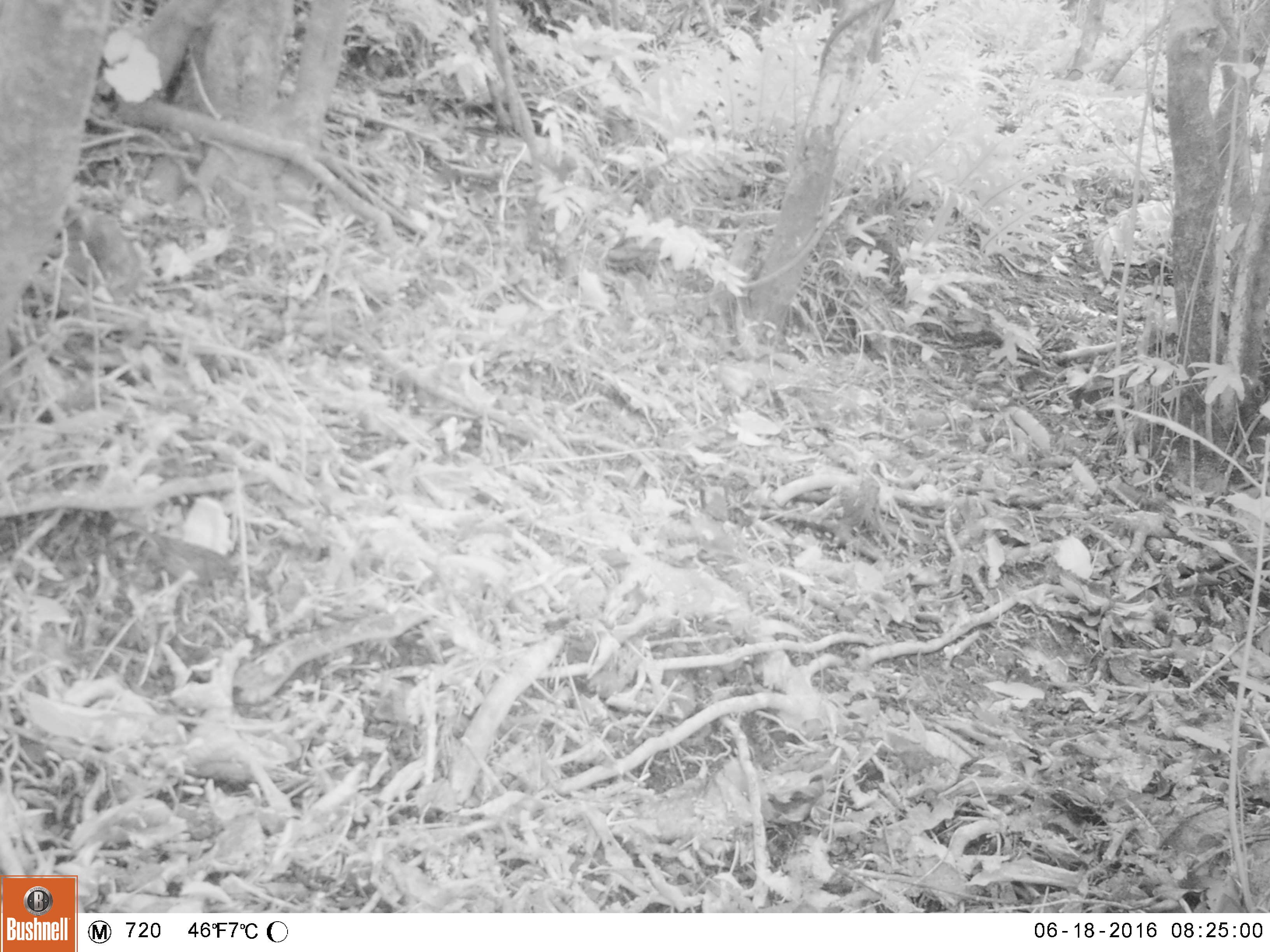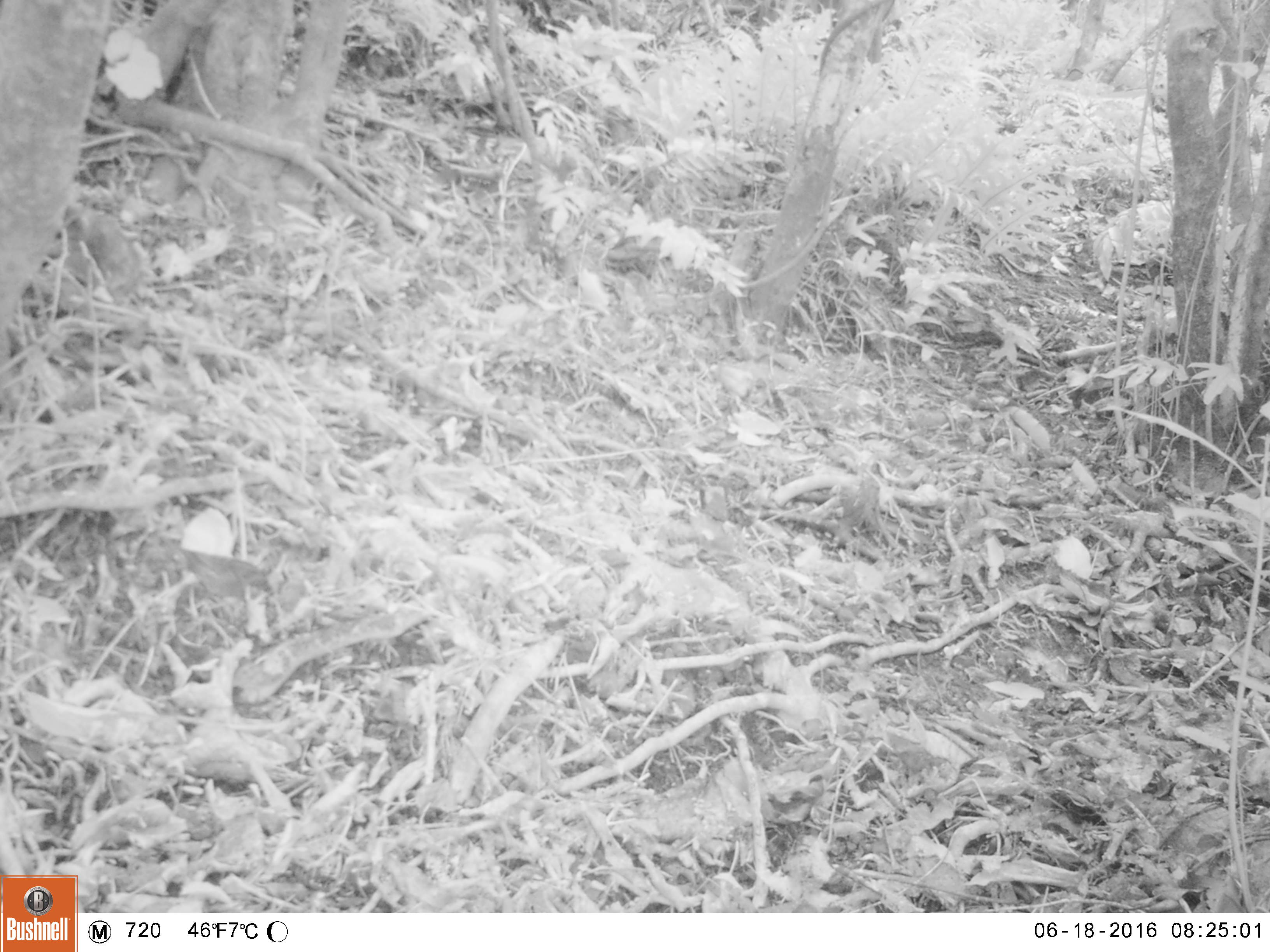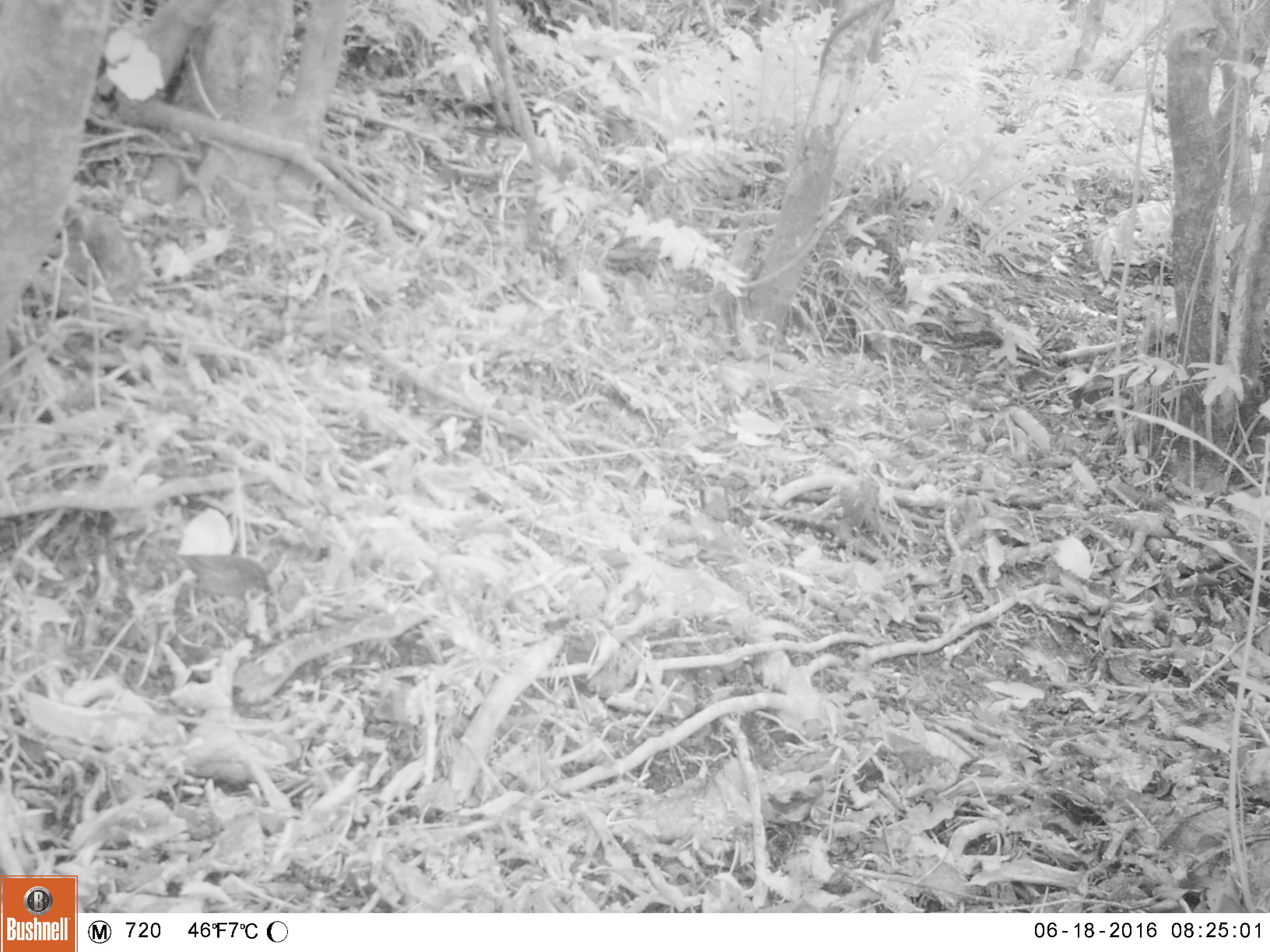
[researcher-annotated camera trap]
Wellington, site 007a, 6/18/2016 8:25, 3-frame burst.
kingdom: Animalia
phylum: Chordata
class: Aves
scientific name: Aves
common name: bird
Bird (Aves).